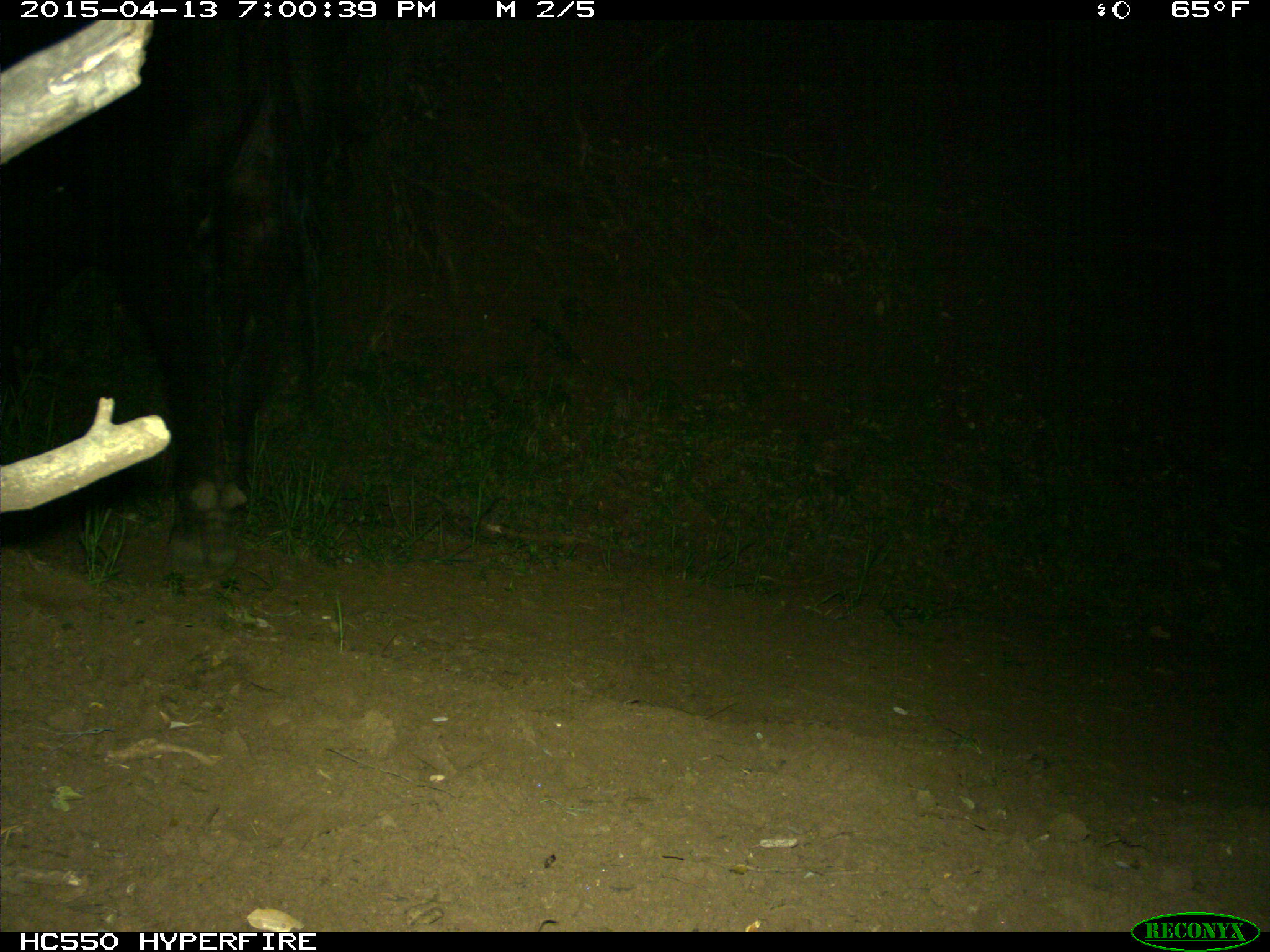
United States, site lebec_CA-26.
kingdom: Animalia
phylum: Chordata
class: Mammalia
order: Artiodactyla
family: Bovidae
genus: Bos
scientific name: Bos taurus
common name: domestic cow